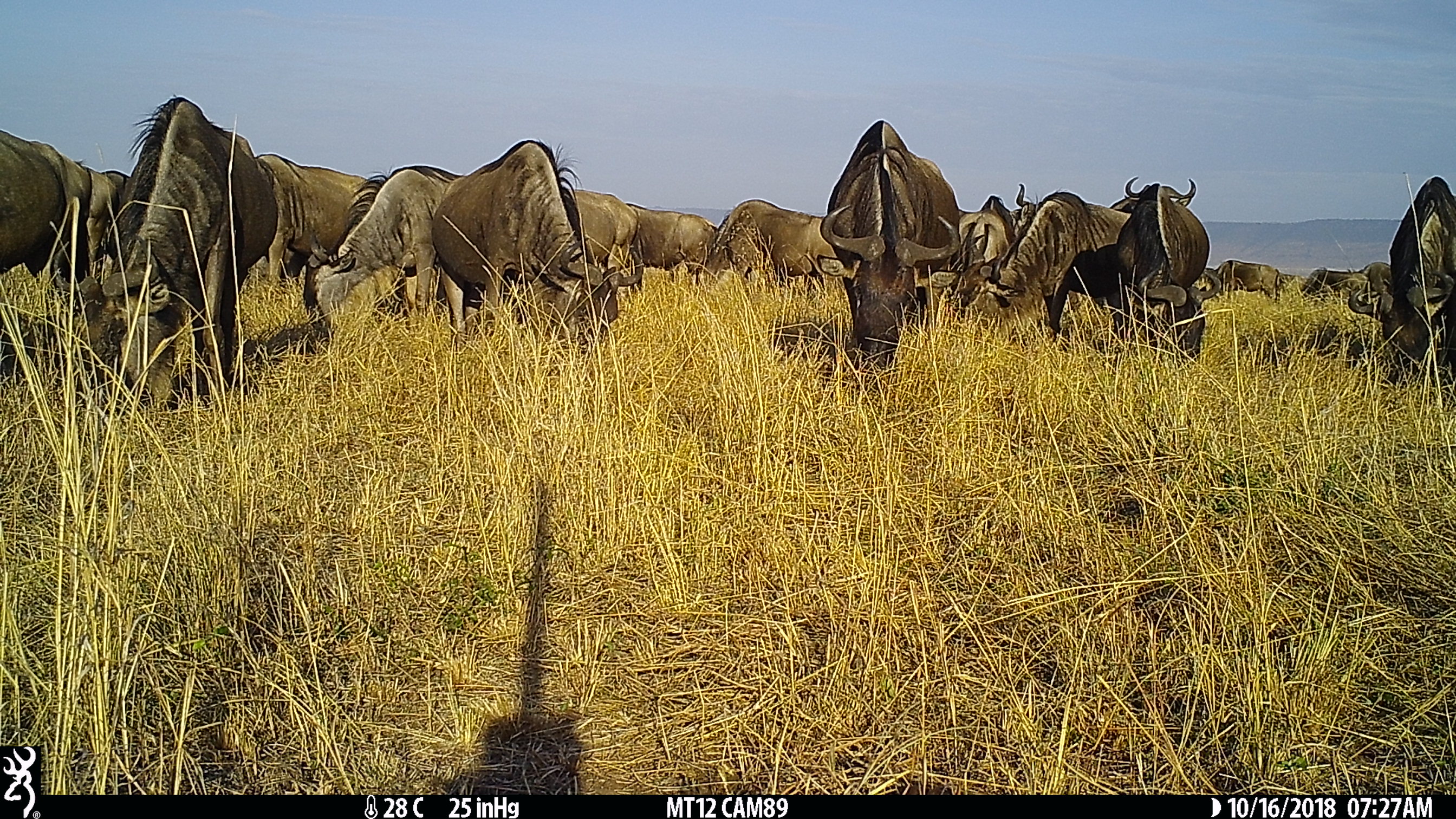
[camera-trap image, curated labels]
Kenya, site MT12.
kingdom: Animalia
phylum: Chordata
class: Mammalia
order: Artiodactyla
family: Bovidae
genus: Connochaetes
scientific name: Connochaetes taurinus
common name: blue wildebeest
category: wildebeest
Wildebeest (blue wildebeest) (Connochaetes taurinus).